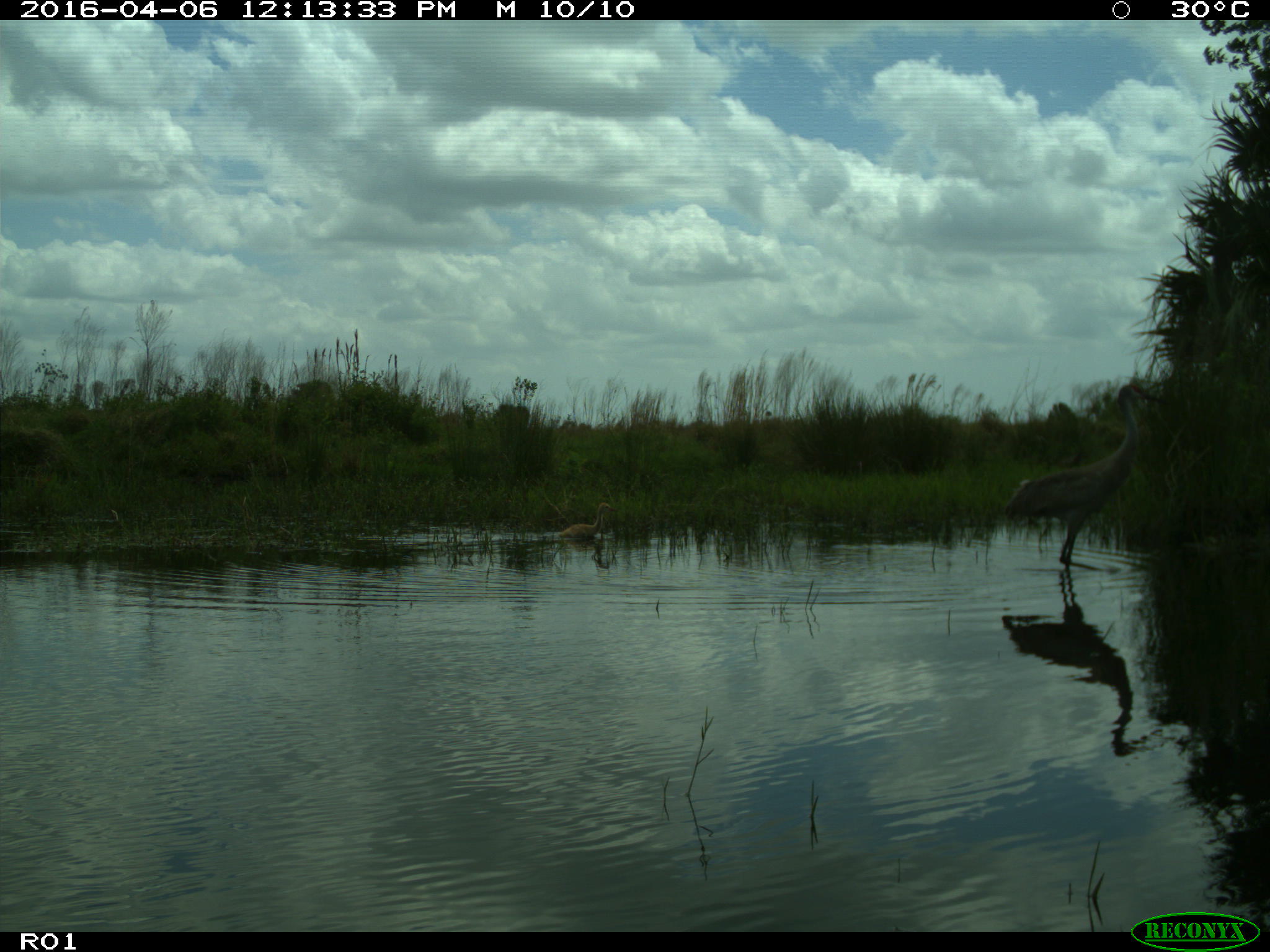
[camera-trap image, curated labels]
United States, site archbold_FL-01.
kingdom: Animalia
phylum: Chordata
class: Aves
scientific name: Aves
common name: birds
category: unidentified bird